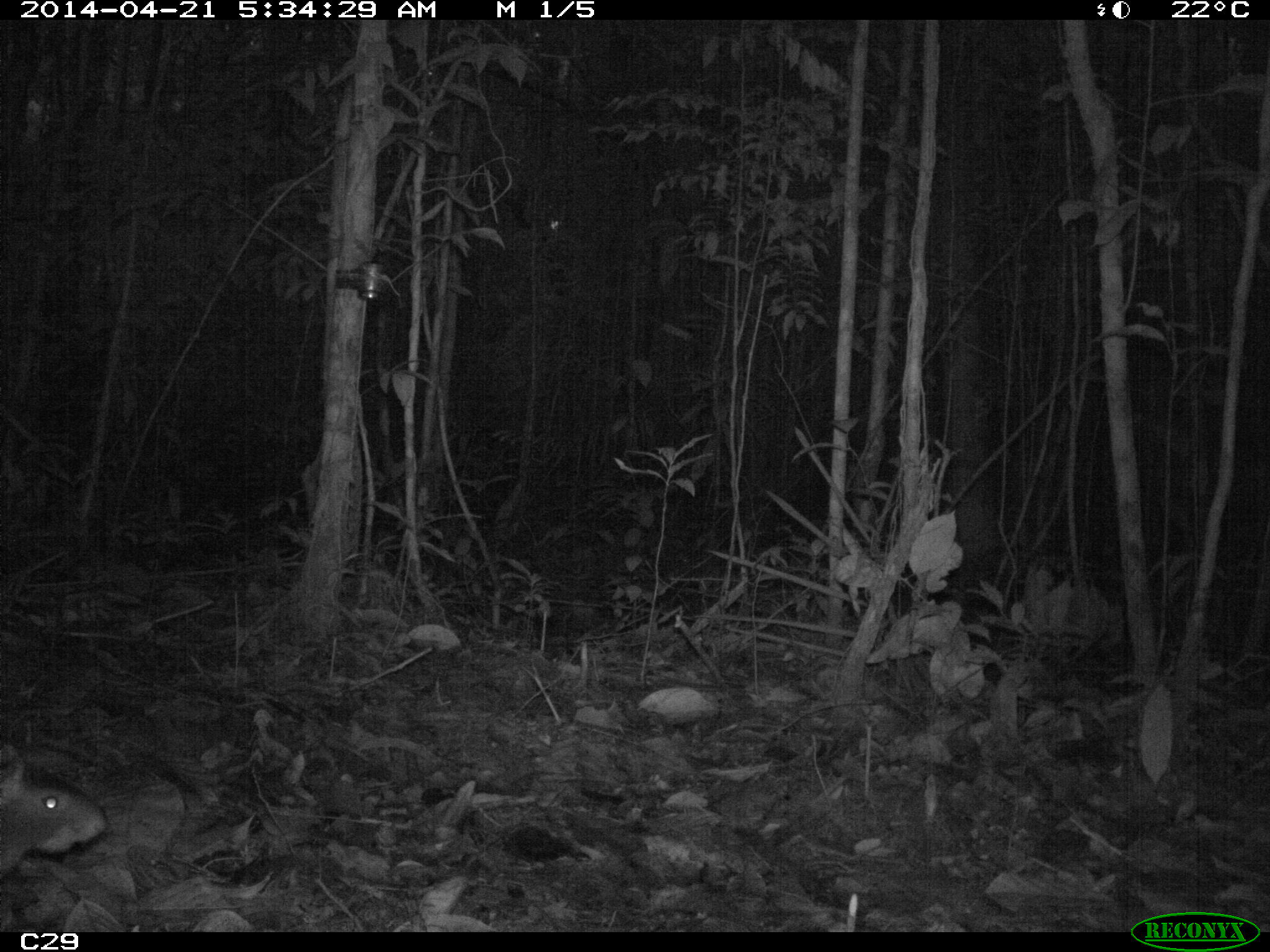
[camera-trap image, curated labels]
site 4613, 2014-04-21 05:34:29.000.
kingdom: Animalia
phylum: Chordata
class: Mammalia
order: Rodentia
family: Dasyproctidae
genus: Dasyprocta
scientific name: Dasyprocta leporina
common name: red-rumped agouti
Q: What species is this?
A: Dasyprocta leporina (red-rumped agouti).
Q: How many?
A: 1.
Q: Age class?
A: Adult.